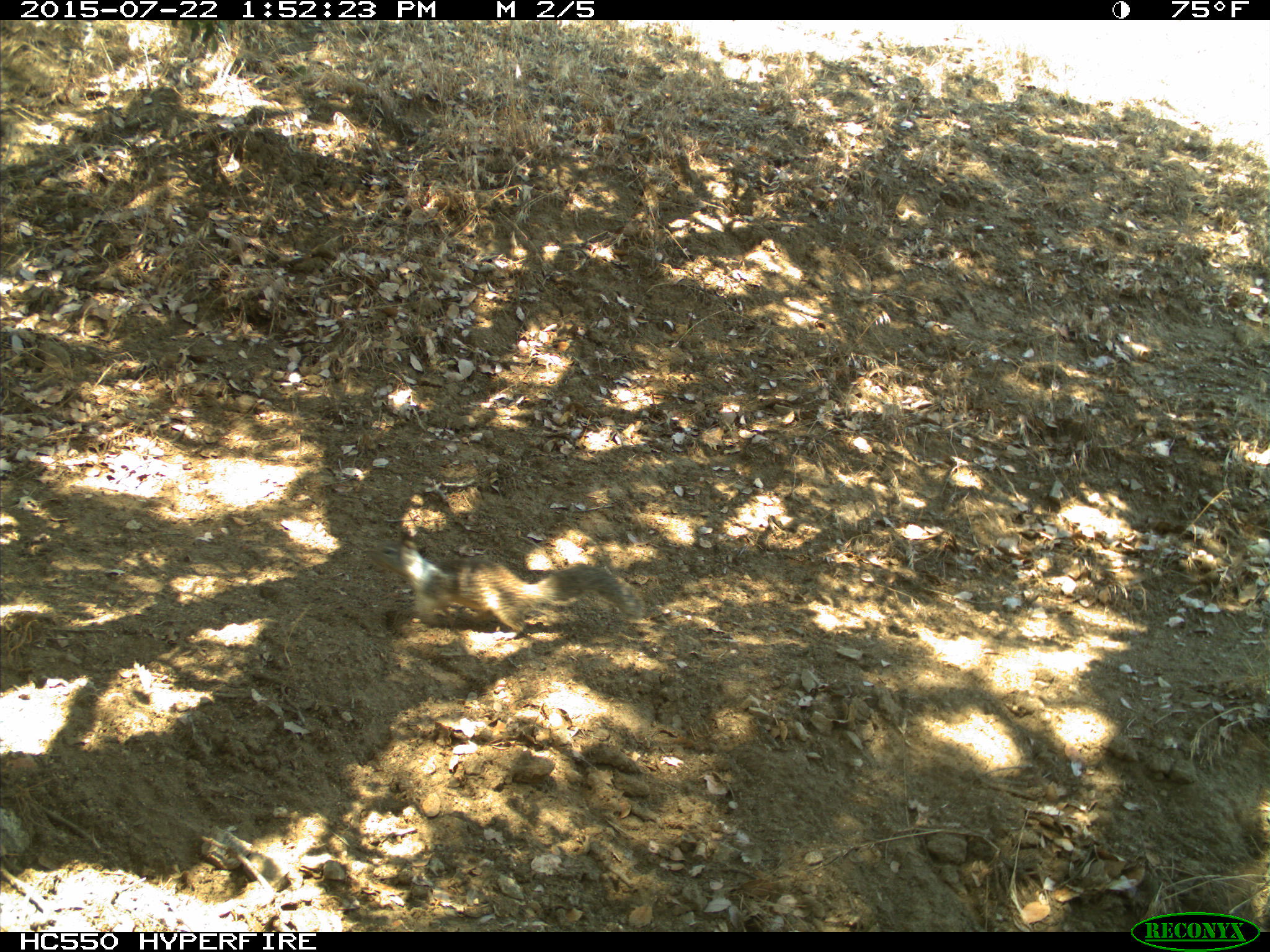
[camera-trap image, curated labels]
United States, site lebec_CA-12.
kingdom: Animalia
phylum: Chordata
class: Mammalia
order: Rodentia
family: Sciuridae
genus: Otospermophilus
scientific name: Otospermophilus beecheyi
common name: california ground squirrel